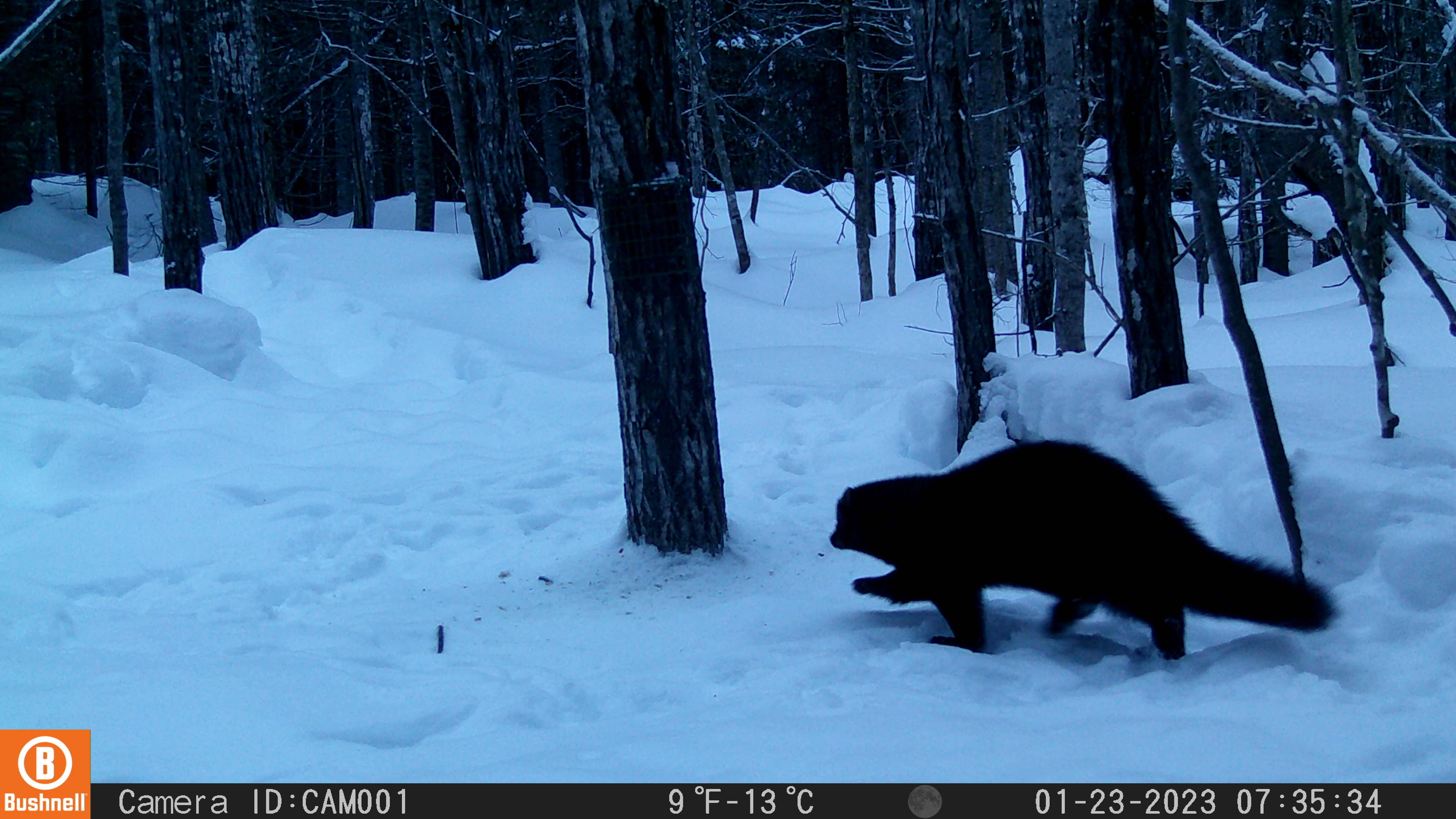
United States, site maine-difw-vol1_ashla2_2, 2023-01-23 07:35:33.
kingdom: Animalia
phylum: Chordata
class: Mammalia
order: Carnivora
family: Mustelidae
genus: Pekania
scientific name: Pekania pennanti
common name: fisher